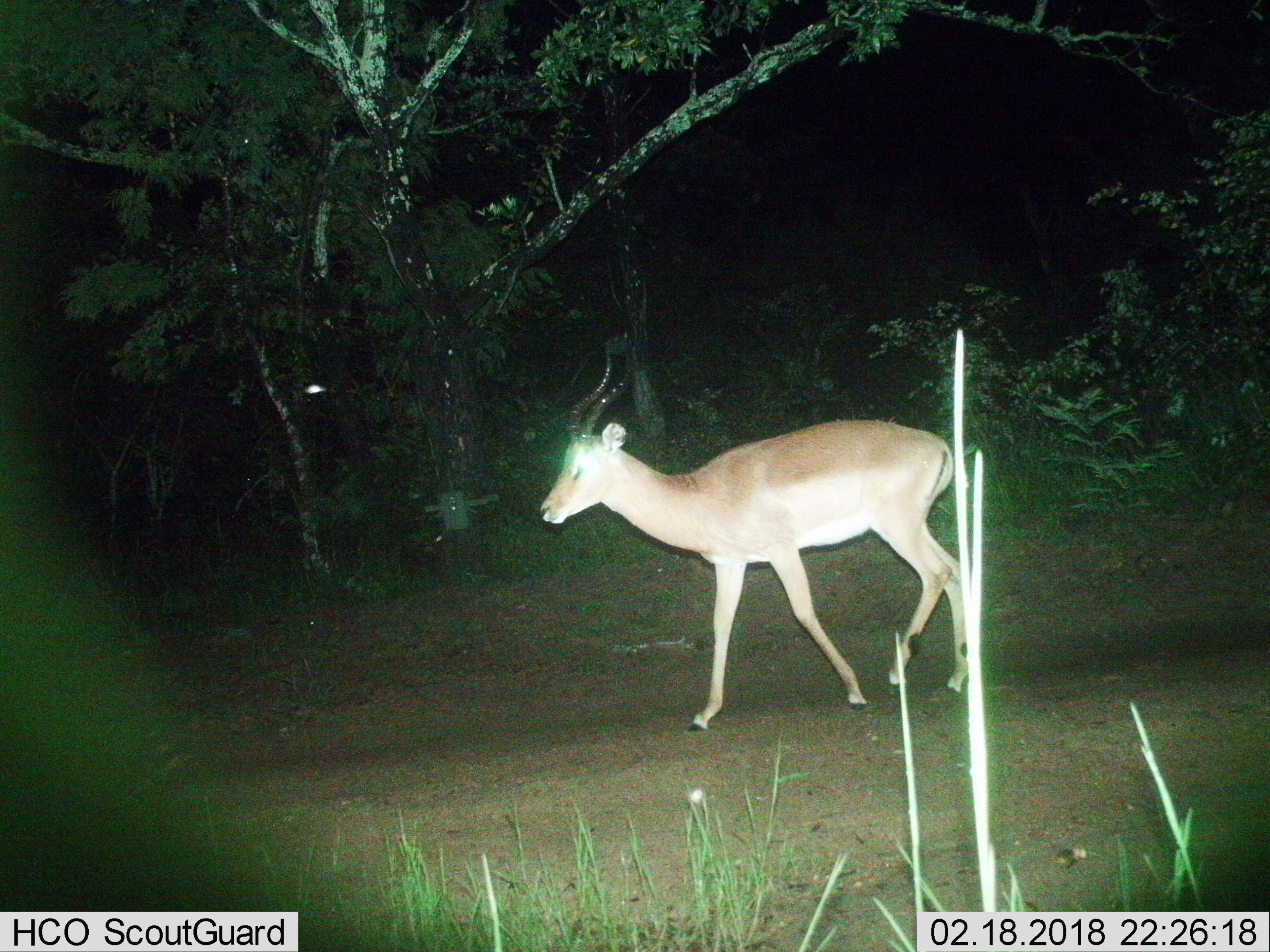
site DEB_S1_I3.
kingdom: Animalia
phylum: Chordata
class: Mammalia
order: Artiodactyla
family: Bovidae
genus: Aepyceros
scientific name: Aepyceros melampus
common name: impala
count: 1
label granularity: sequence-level